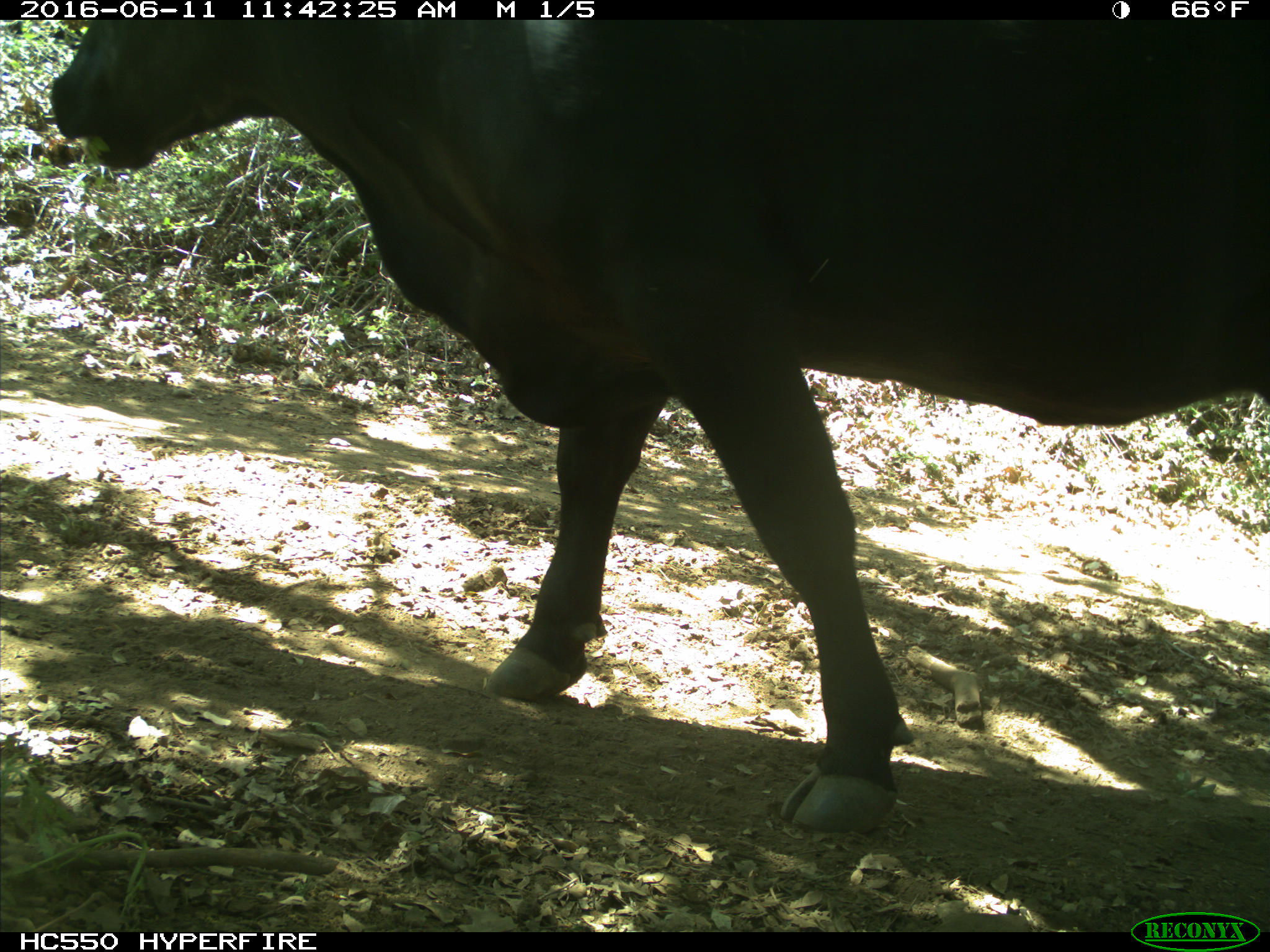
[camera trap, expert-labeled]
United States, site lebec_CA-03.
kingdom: Animalia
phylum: Chordata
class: Mammalia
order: Artiodactyla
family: Bovidae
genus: Bos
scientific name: Bos taurus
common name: domestic cow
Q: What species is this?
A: Bos taurus (domestic cow).